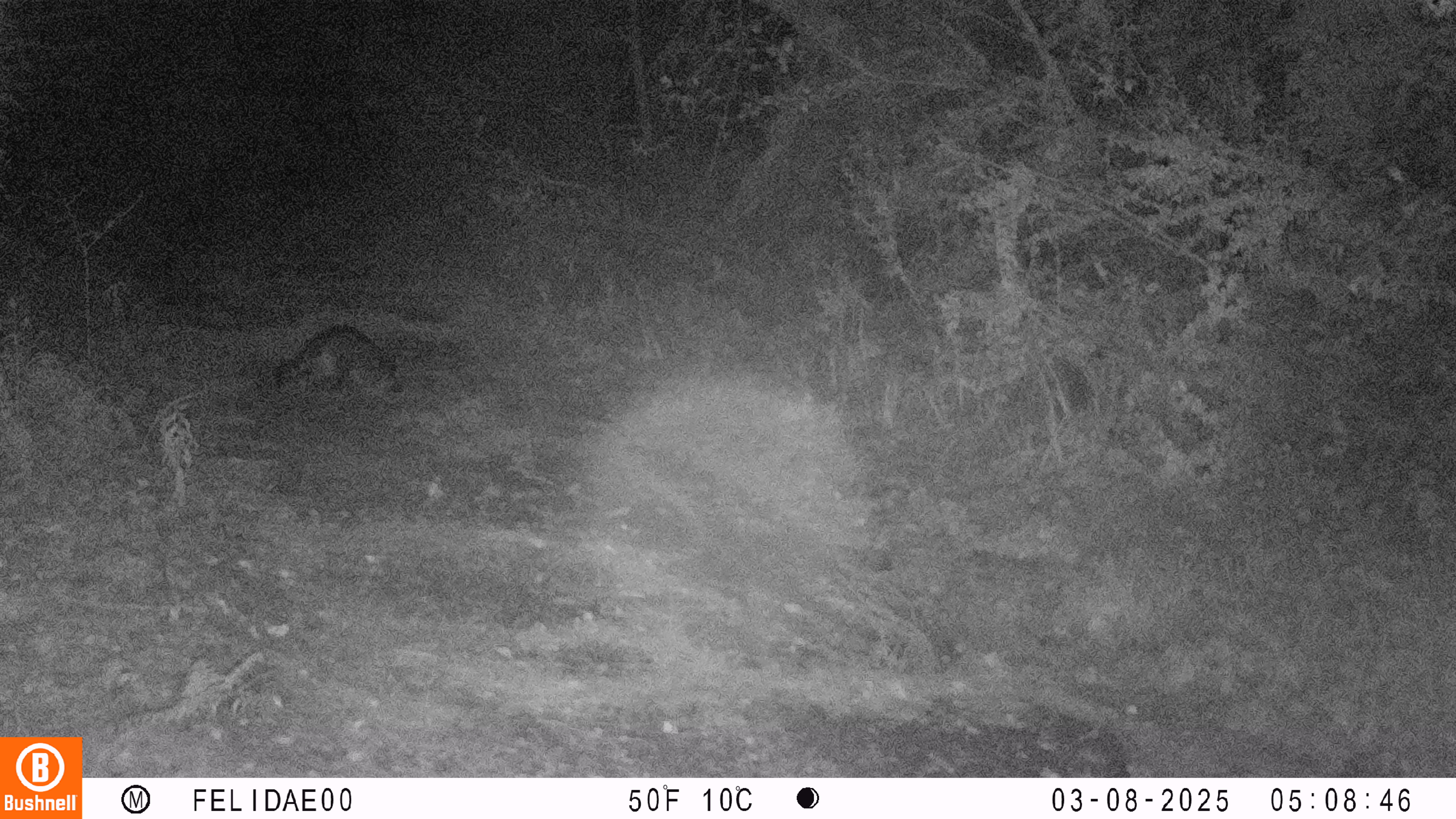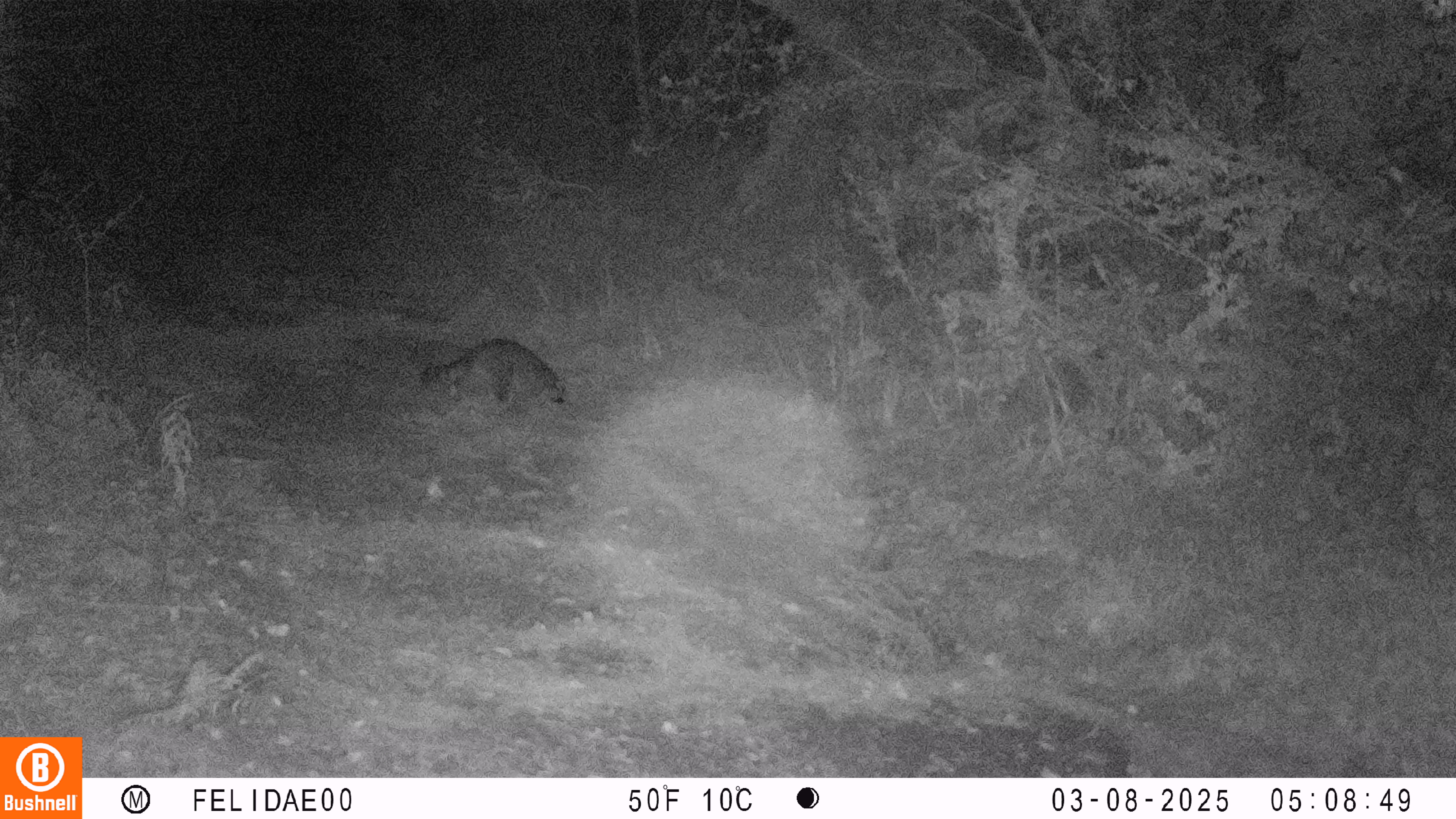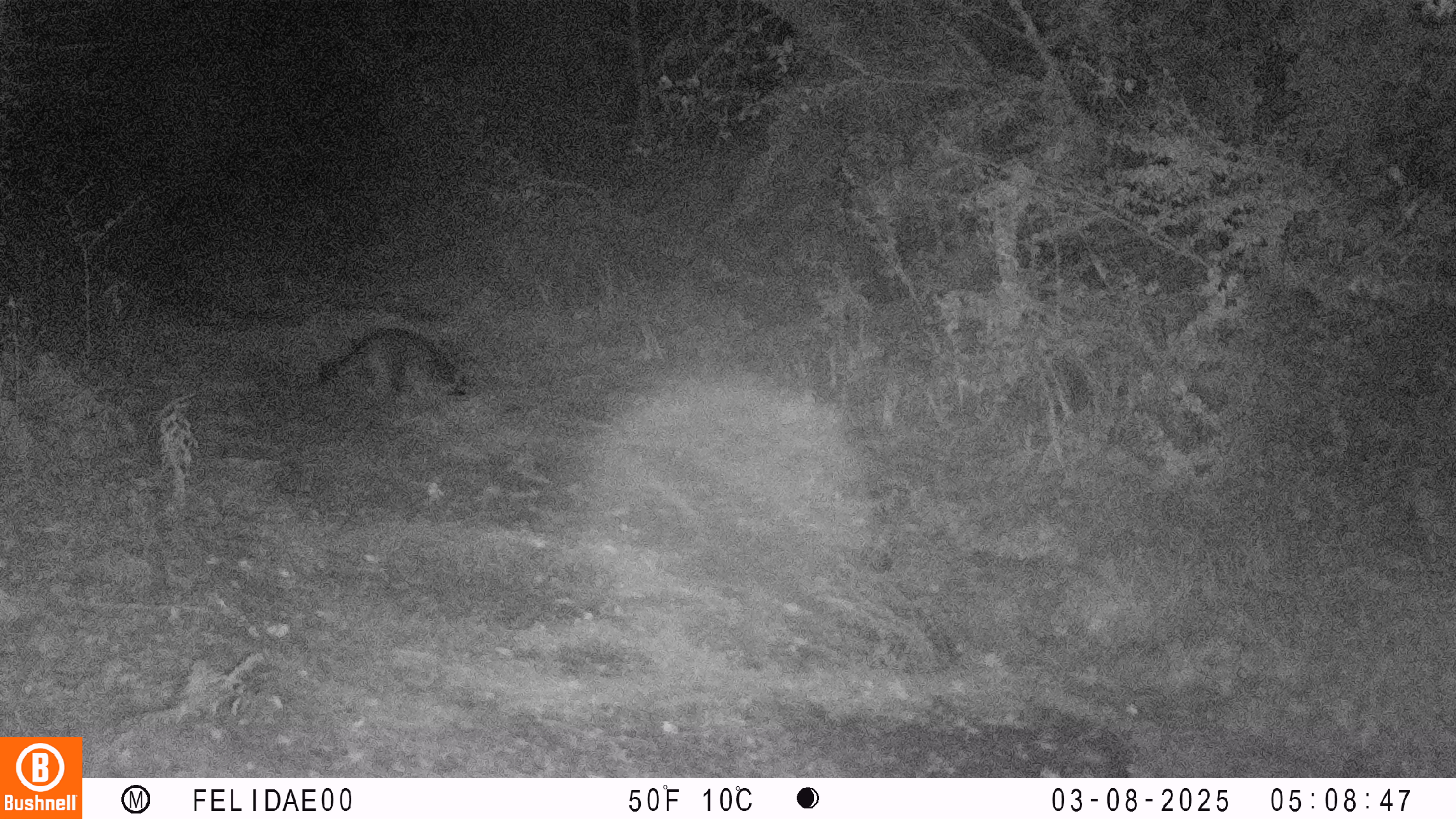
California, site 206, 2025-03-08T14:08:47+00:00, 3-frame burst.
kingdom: Animalia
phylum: Chordata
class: Mammalia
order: Carnivora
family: Procyonidae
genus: Procyon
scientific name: Procyon lotor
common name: raccoon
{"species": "raccoon (Procyon lotor)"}